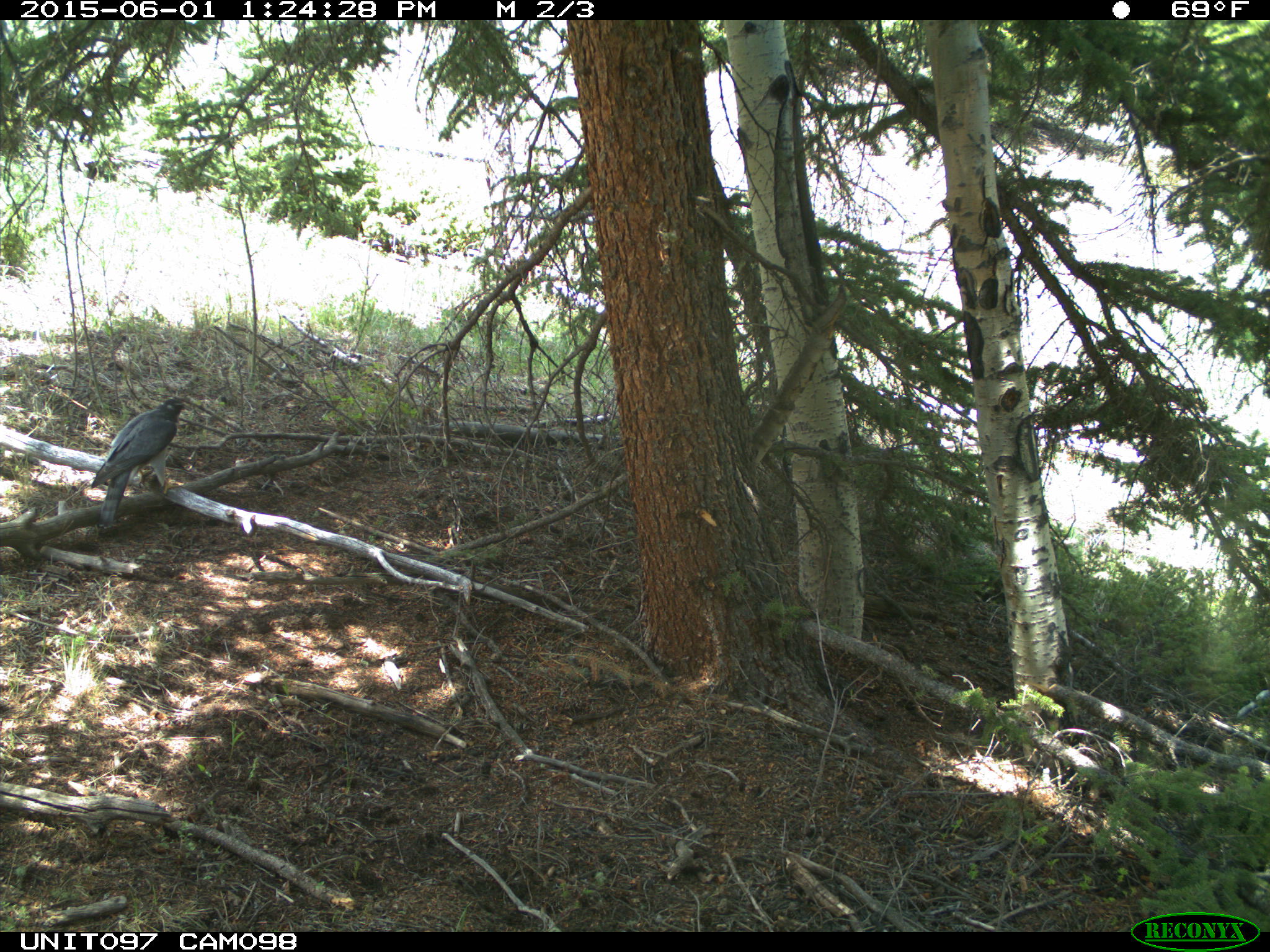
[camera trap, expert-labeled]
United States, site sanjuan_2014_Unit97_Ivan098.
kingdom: Animalia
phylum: Chordata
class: Aves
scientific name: Aves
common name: birds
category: unidentified bird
Unidentified bird (birds) (Aves).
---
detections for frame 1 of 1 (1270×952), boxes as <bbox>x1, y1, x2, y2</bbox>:
animal: <bbox>90, 398, 185, 527</bbox>